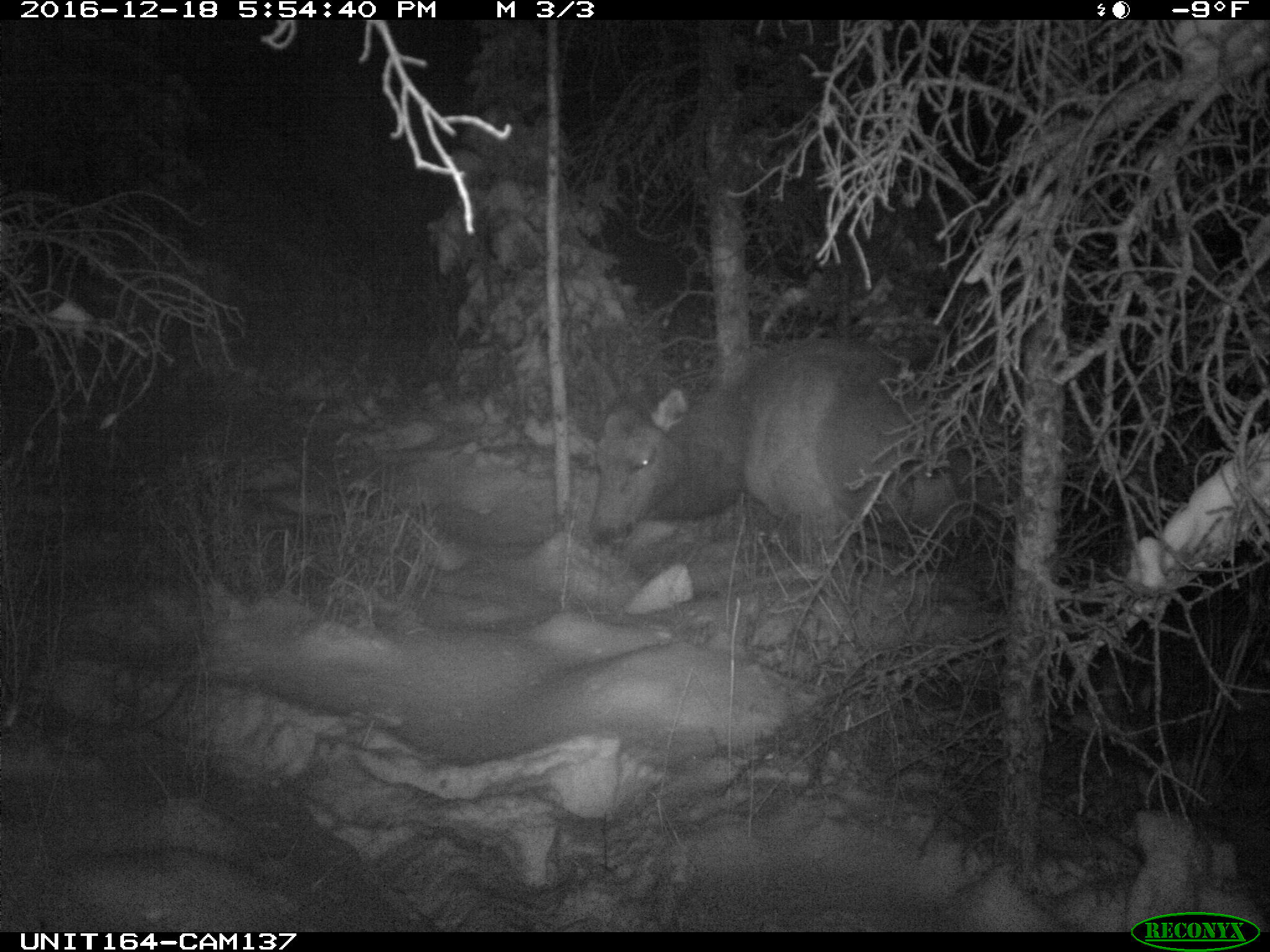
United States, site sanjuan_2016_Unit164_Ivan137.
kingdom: Animalia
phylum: Chordata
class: Mammalia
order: Artiodactyla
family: Cervidae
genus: Cervus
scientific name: Cervus elaphus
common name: red deer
Cervus elaphus (red deer).